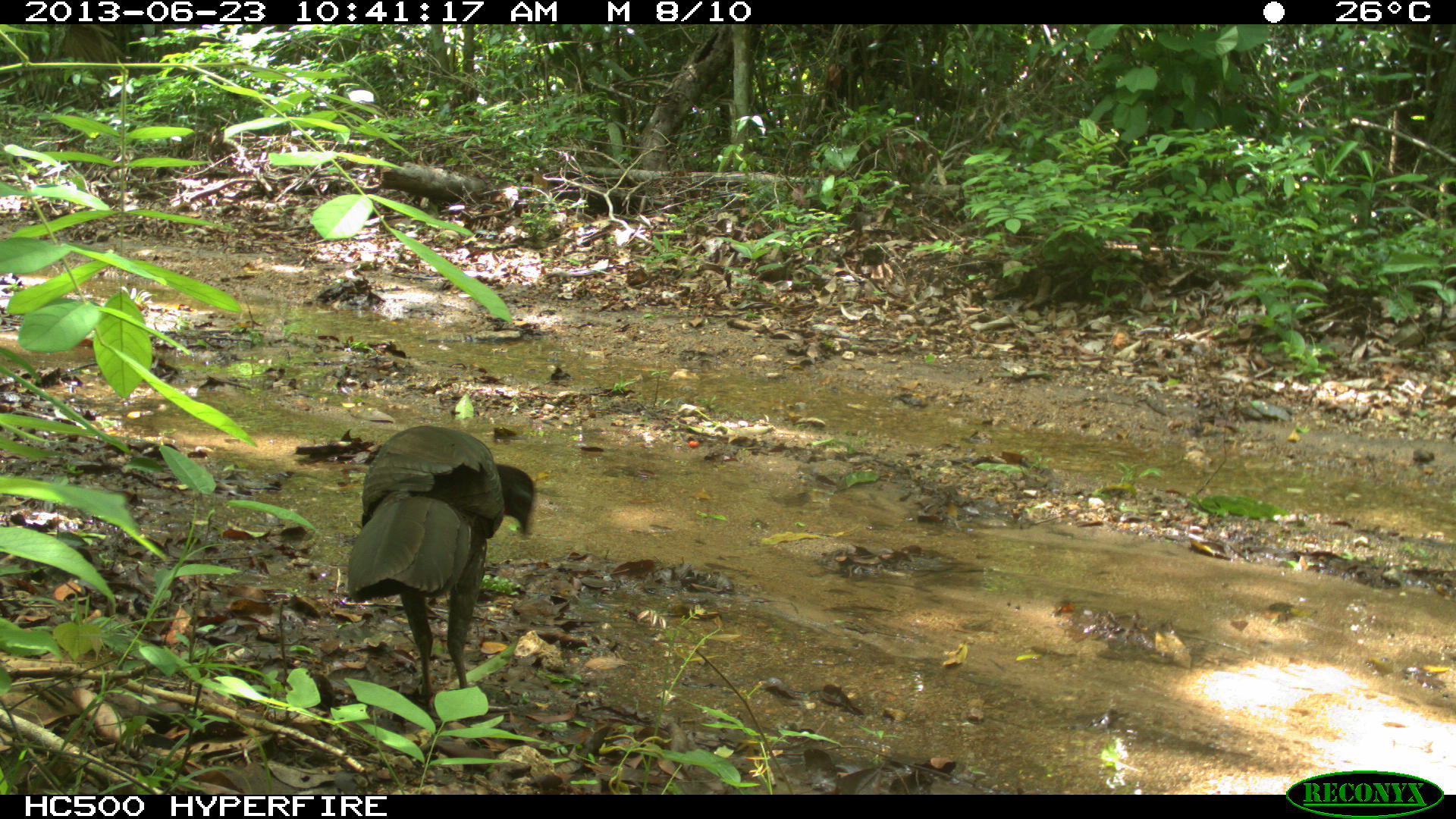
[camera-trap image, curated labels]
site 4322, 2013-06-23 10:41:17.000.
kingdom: Animalia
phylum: Chordata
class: Aves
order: Galliformes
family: Cracidae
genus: Penelope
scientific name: Penelope purpurascens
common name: crested guan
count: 1